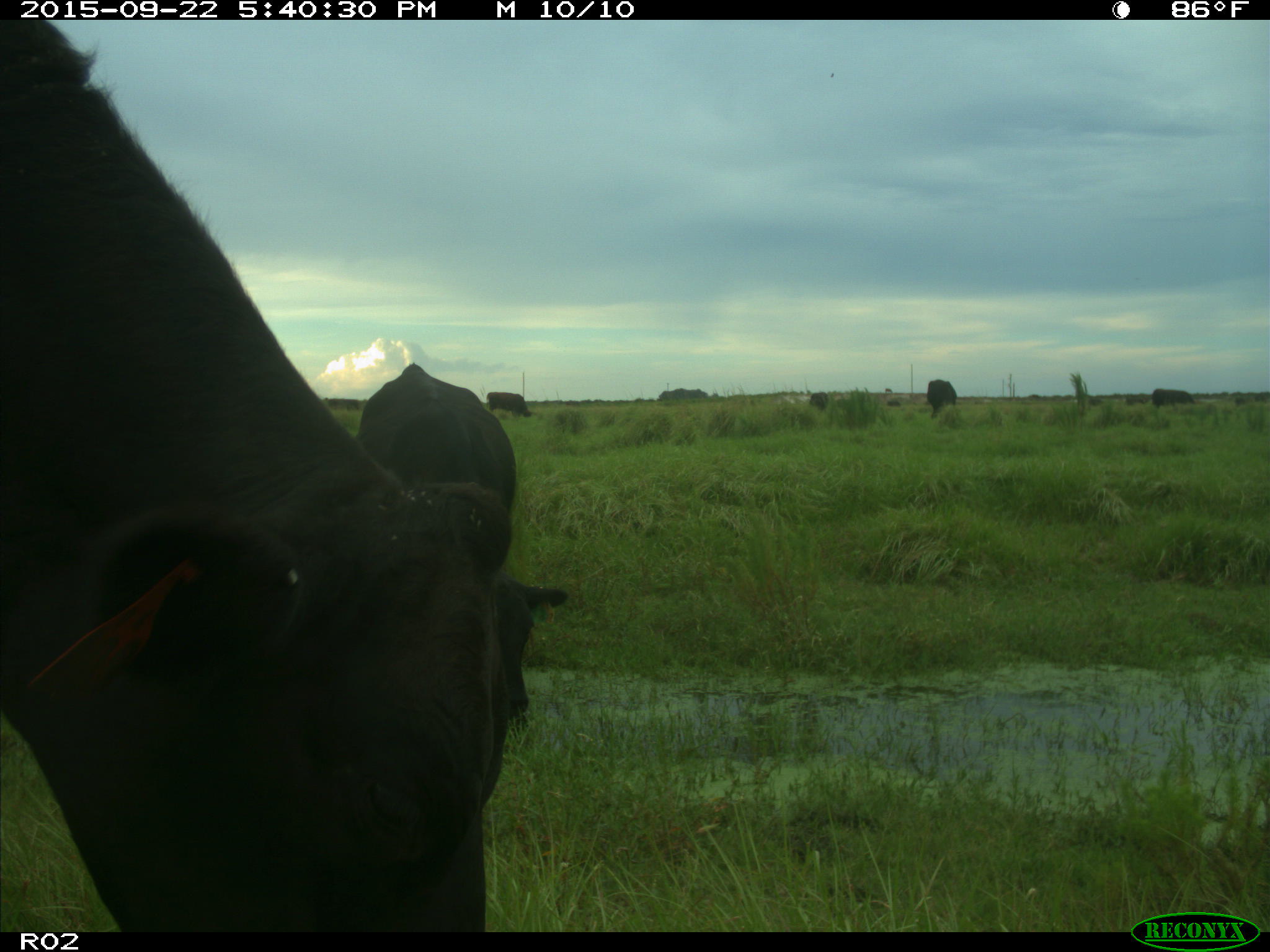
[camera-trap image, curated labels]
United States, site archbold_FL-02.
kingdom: Animalia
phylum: Chordata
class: Mammalia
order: Artiodactyla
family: Bovidae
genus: Bos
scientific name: Bos taurus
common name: domestic cow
Bos taurus (domestic cow).